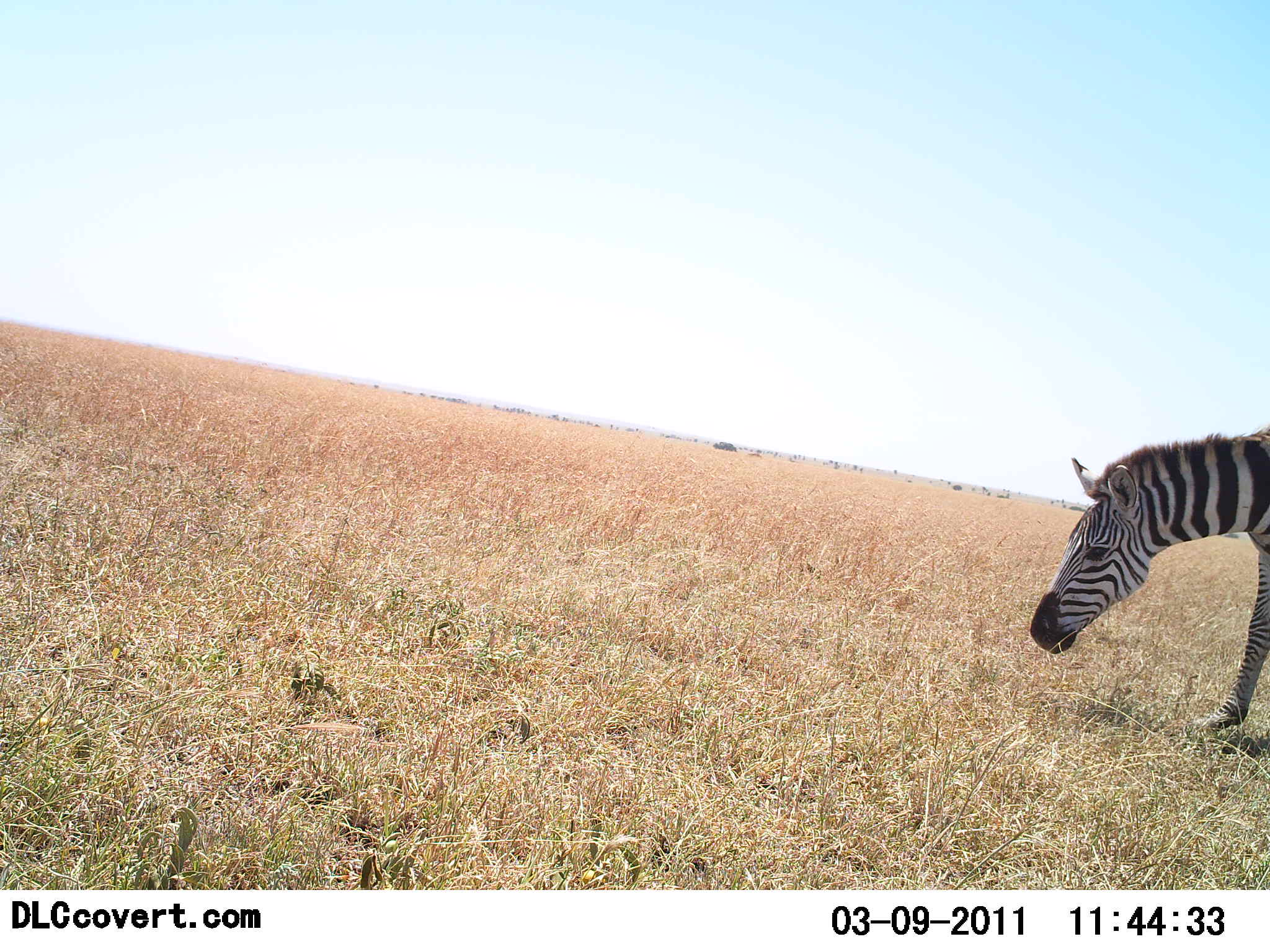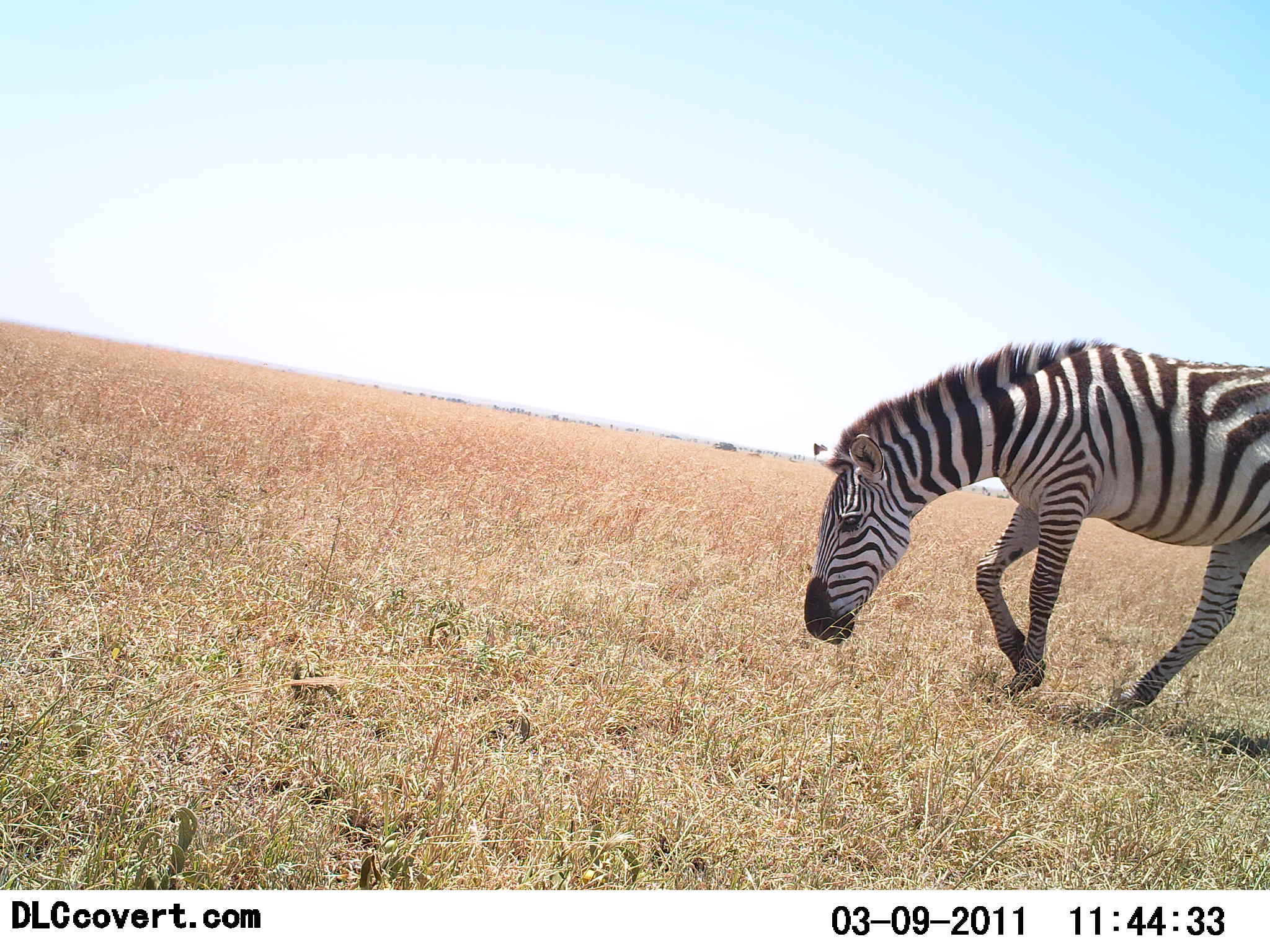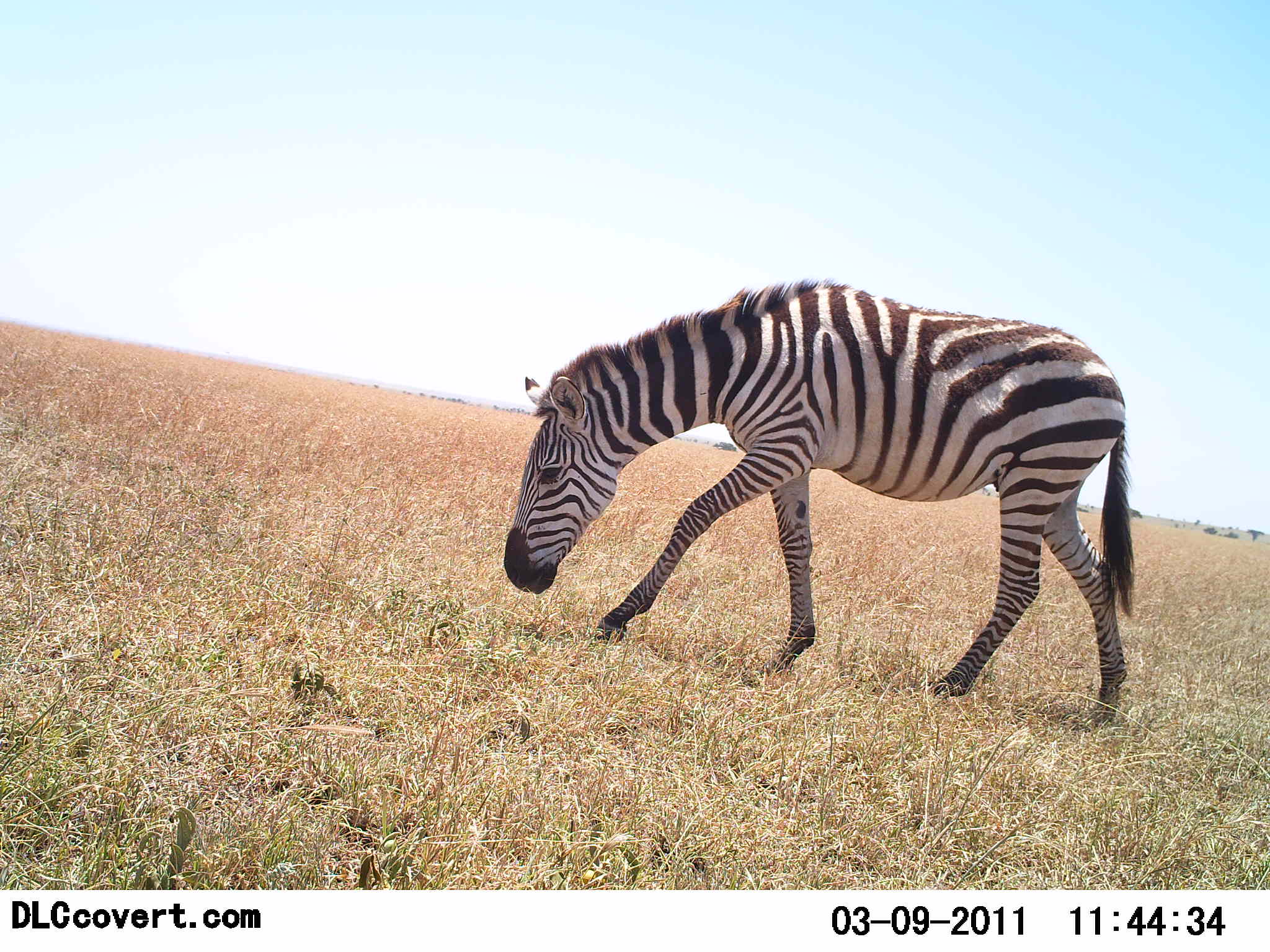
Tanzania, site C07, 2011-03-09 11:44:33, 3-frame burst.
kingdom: Animalia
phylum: Chordata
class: Mammalia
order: Perissodactyla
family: Equidae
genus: Equus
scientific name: Equus quagga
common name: plains zebra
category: zebra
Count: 1.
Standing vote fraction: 8%.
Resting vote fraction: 0%.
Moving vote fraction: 85%.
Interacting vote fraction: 0%.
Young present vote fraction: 0%.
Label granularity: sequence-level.